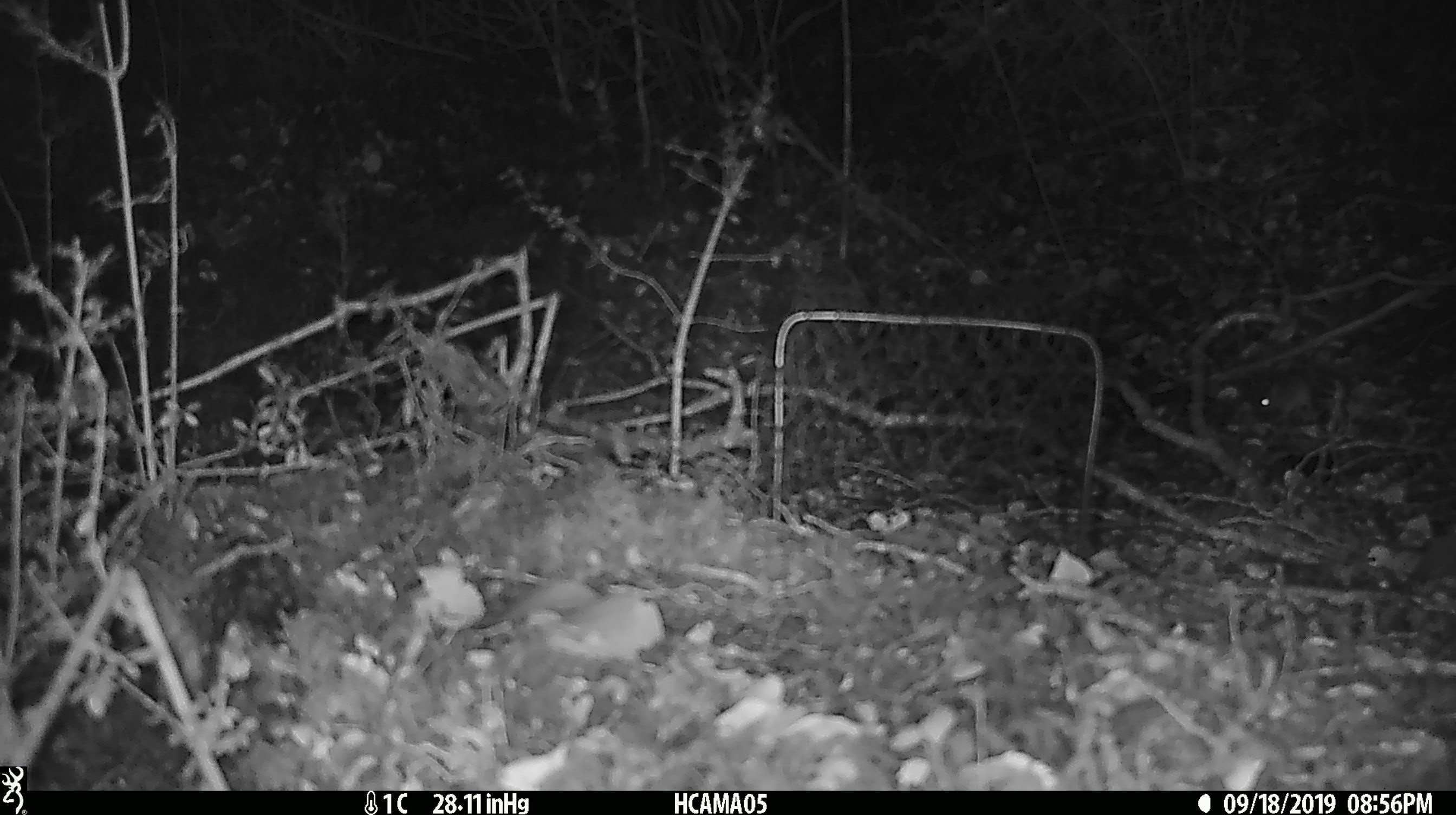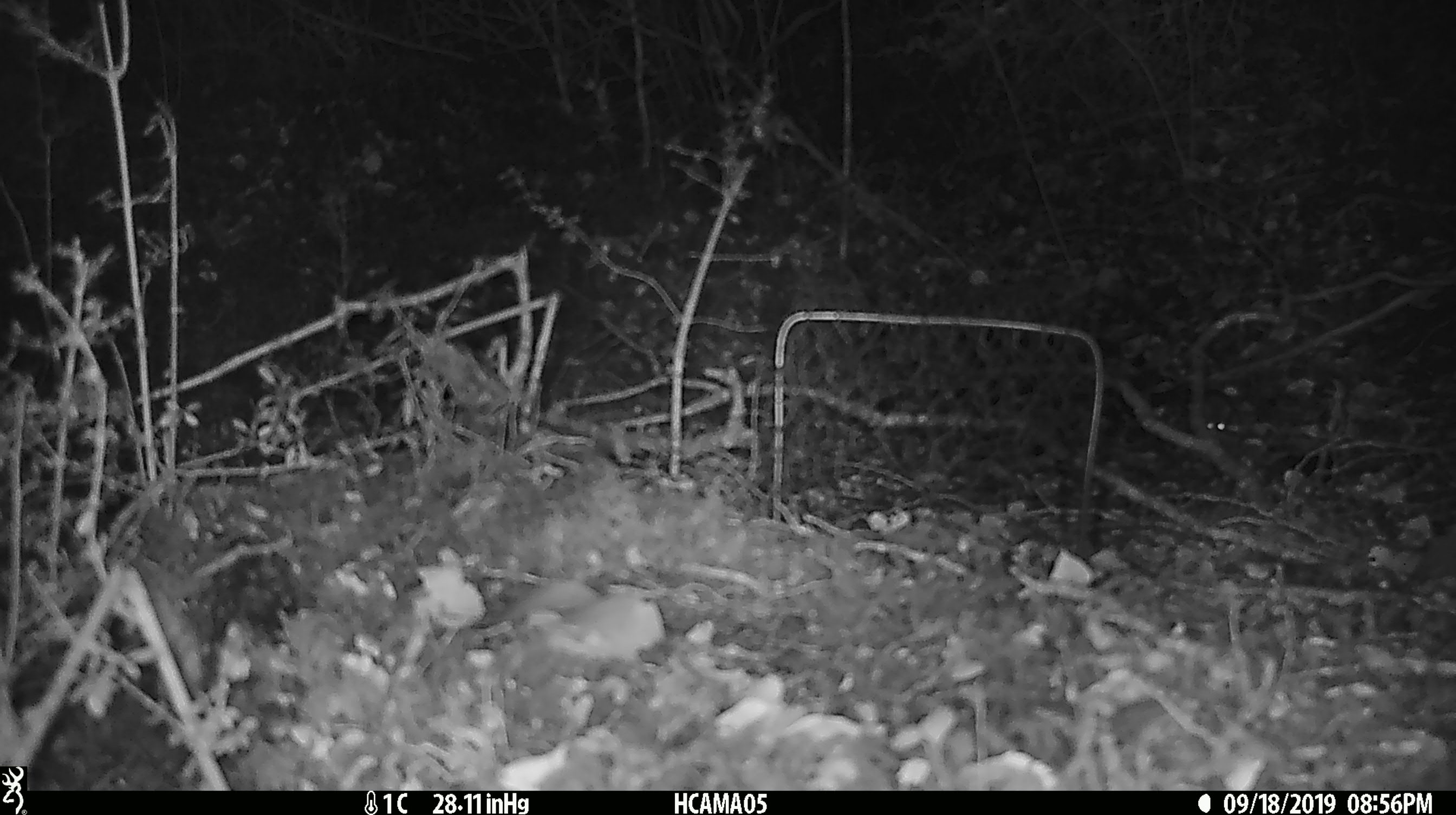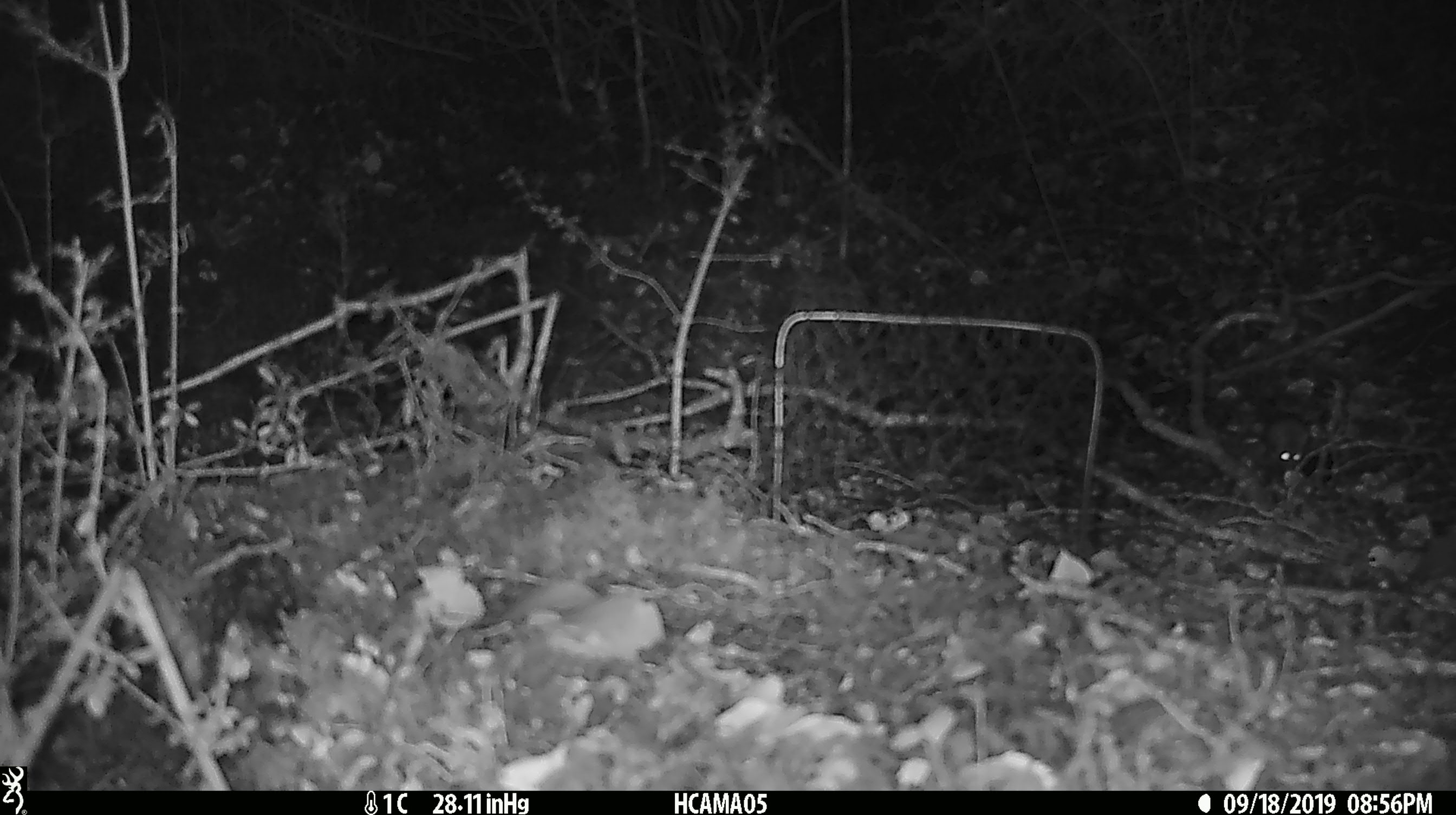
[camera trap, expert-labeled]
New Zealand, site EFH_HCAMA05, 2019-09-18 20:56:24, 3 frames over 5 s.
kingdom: Animalia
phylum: Chordata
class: Mammalia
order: Rodentia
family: Muridae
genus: Mus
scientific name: Mus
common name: mouse